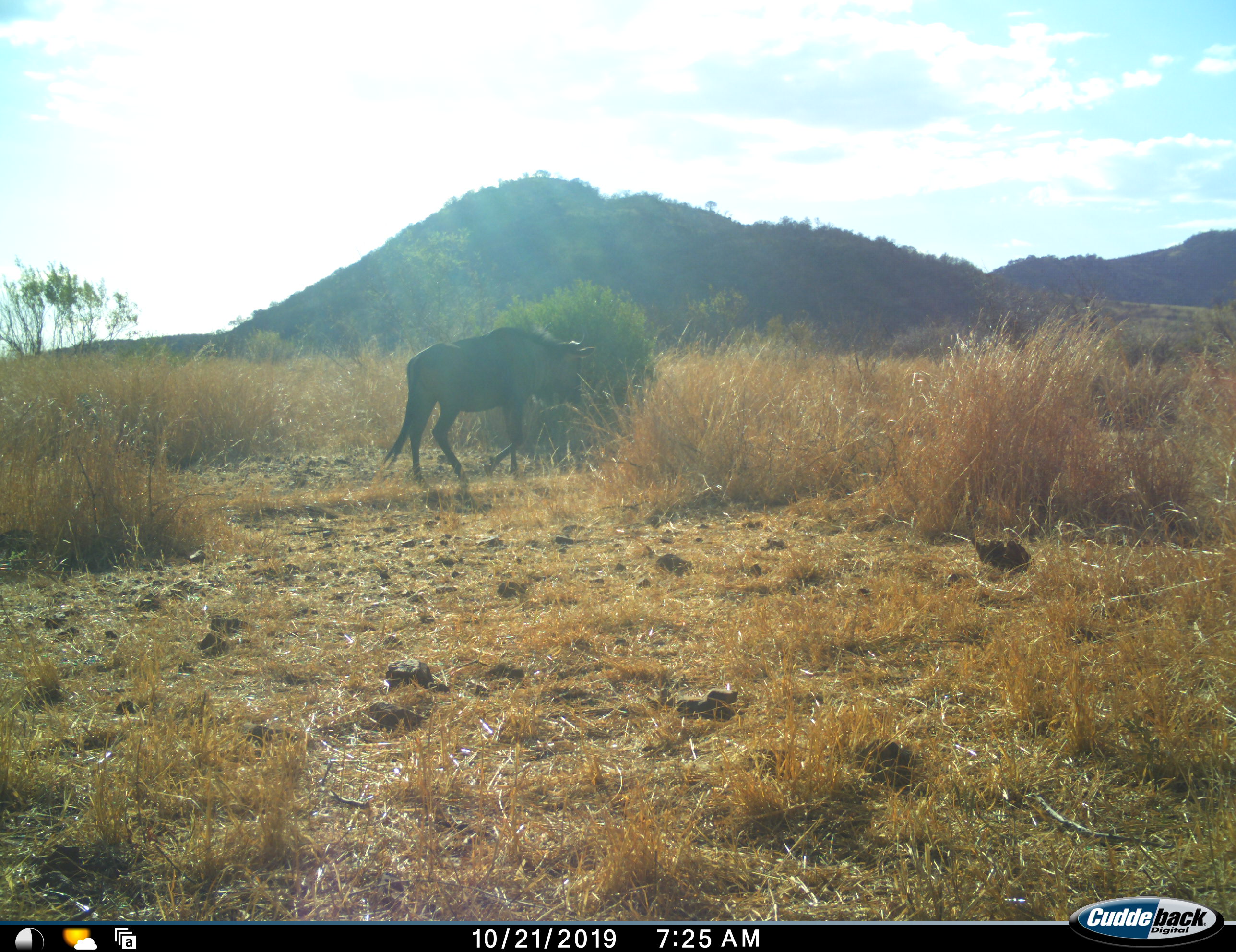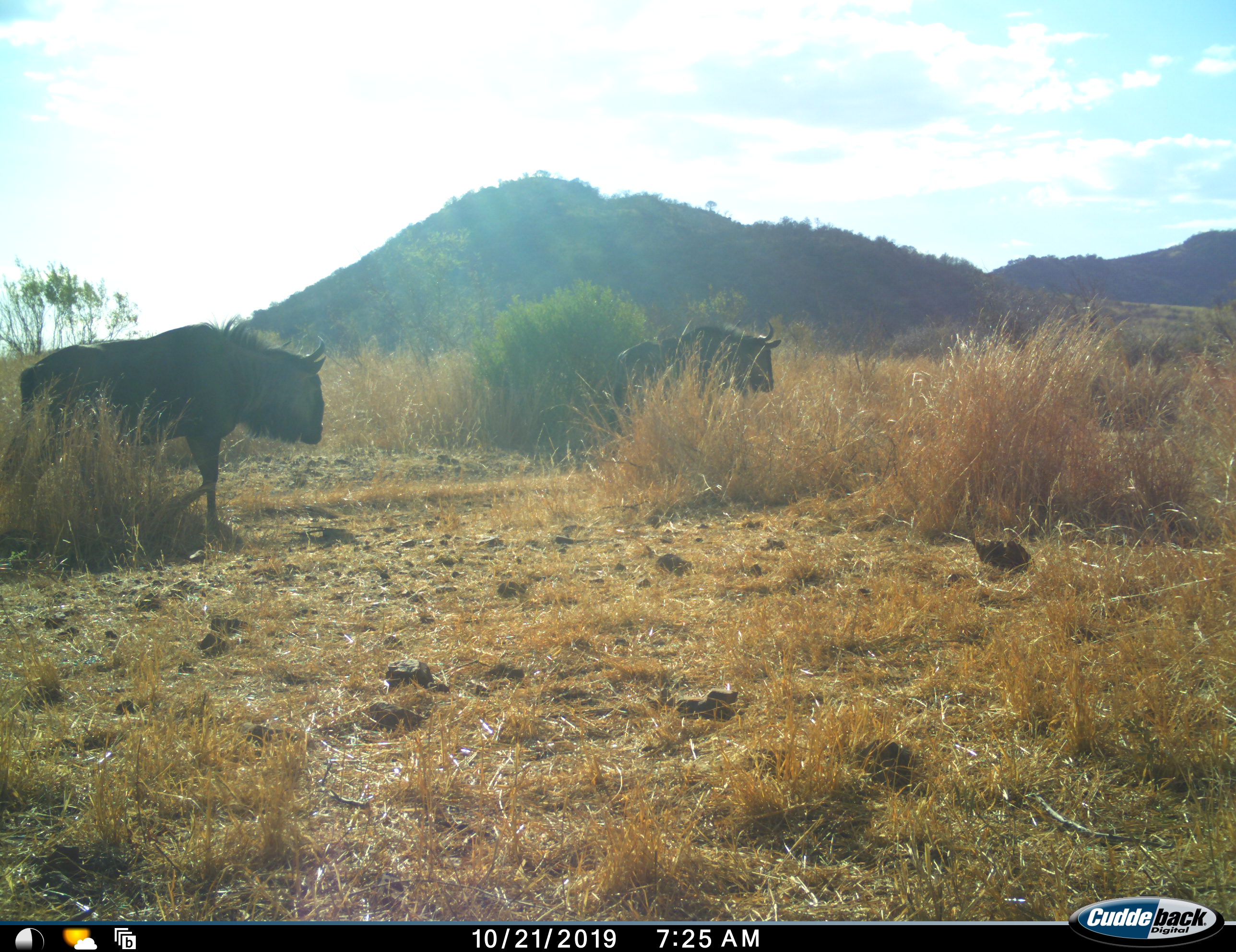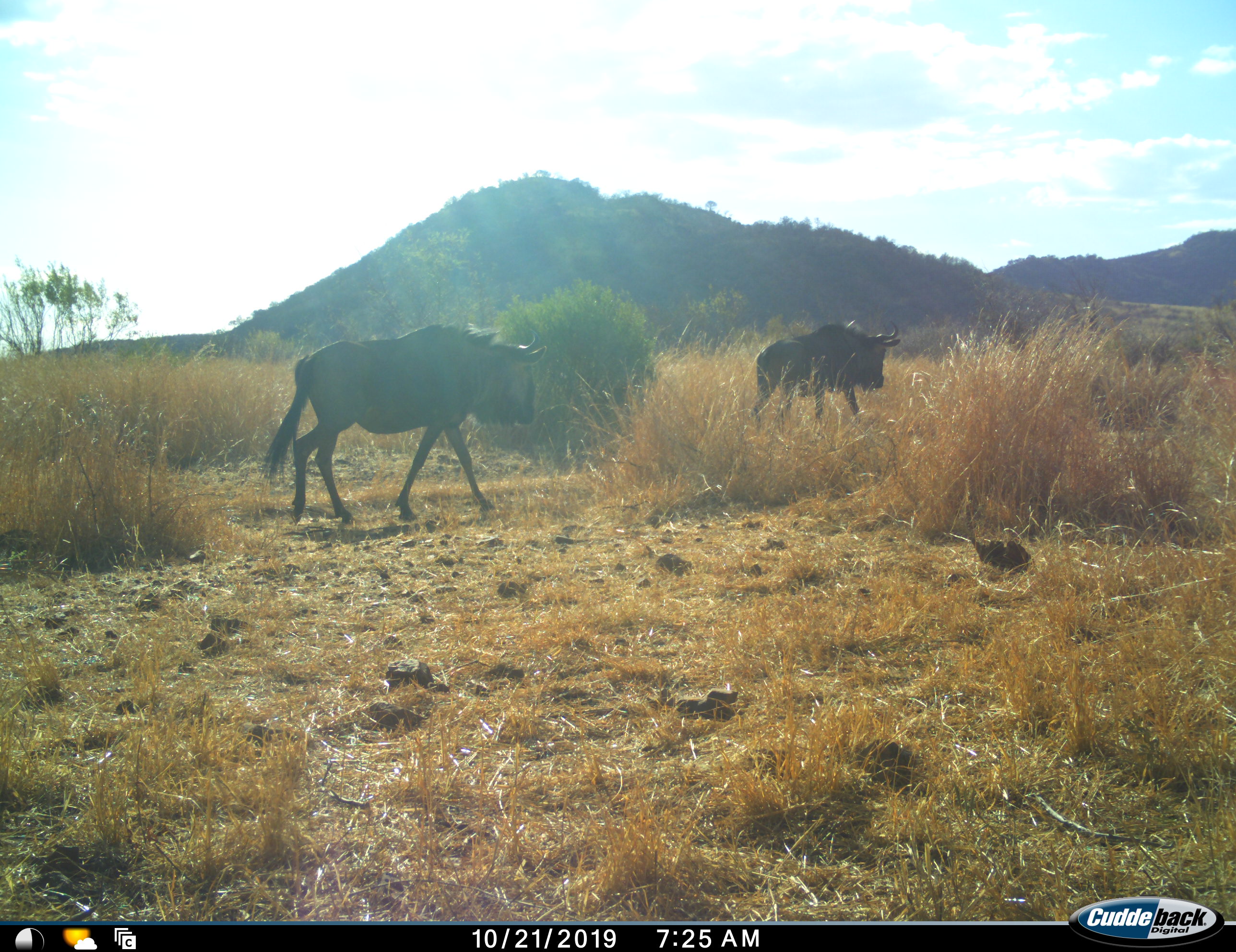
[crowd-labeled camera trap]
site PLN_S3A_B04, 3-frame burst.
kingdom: Animalia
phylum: Chordata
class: Mammalia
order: Artiodactyla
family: Bovidae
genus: Connochaetes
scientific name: Connochaetes taurinus taurinus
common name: blue wildebeest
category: wildebeestblue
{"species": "wildebeestblue (blue wildebeest) (Connochaetes taurinus taurinus)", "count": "2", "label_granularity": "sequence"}